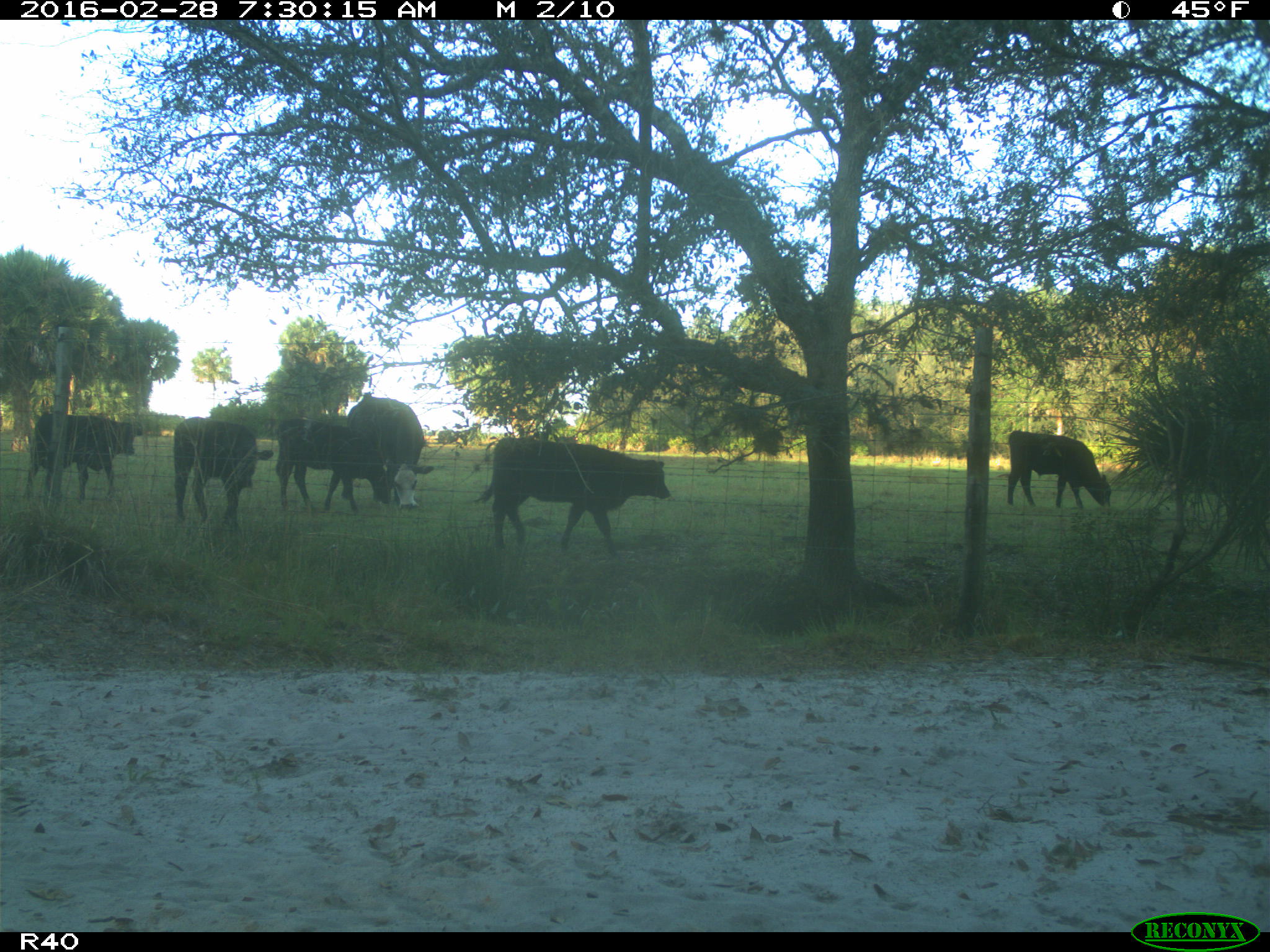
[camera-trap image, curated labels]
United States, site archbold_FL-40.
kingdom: Animalia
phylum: Chordata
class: Mammalia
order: Artiodactyla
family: Bovidae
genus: Bos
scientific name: Bos taurus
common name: domestic cow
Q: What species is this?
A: Bos taurus (domestic cow).